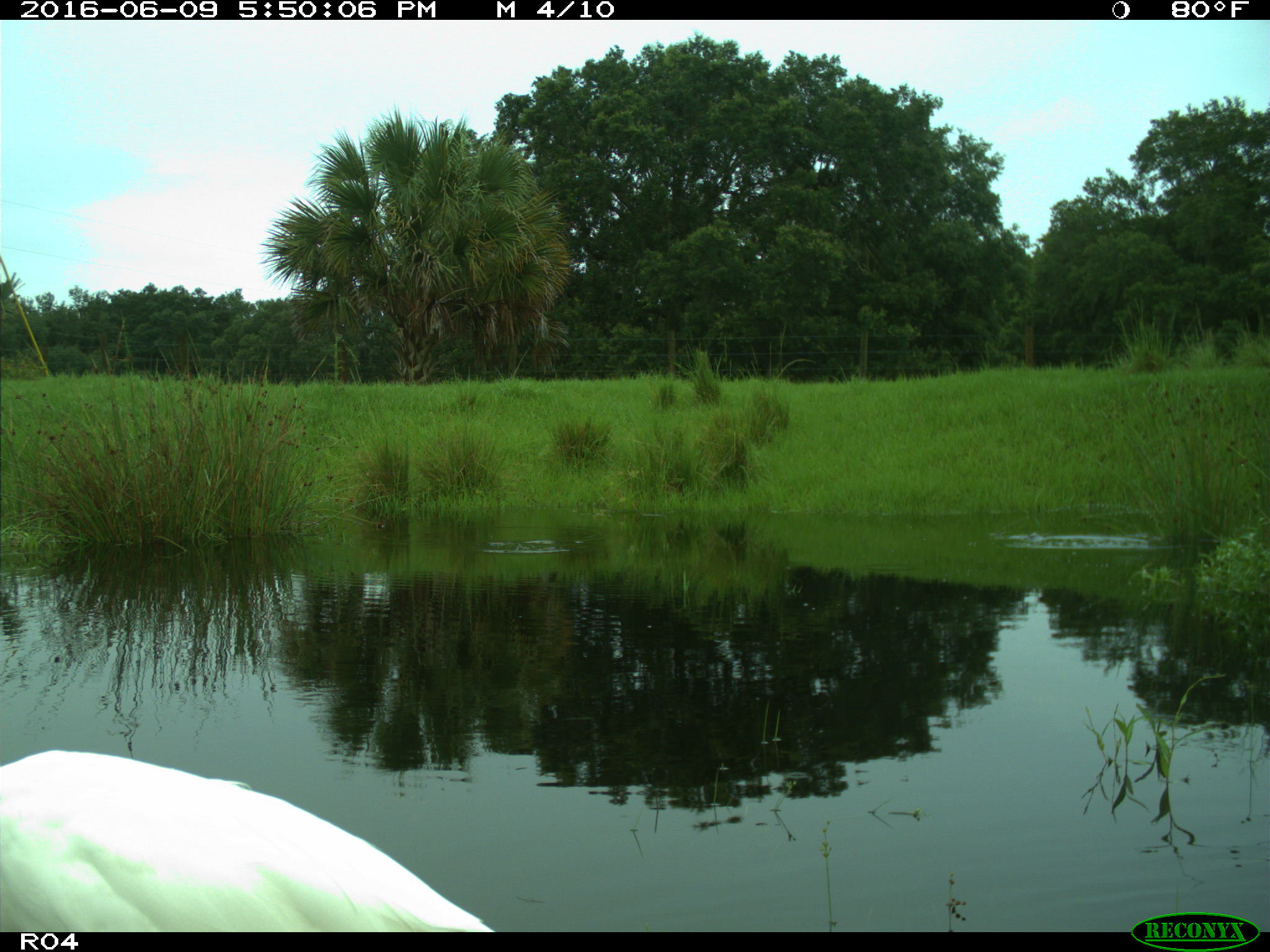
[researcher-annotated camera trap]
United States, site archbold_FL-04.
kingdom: Animalia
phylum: Chordata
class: Aves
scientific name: Aves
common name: birds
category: unidentified bird